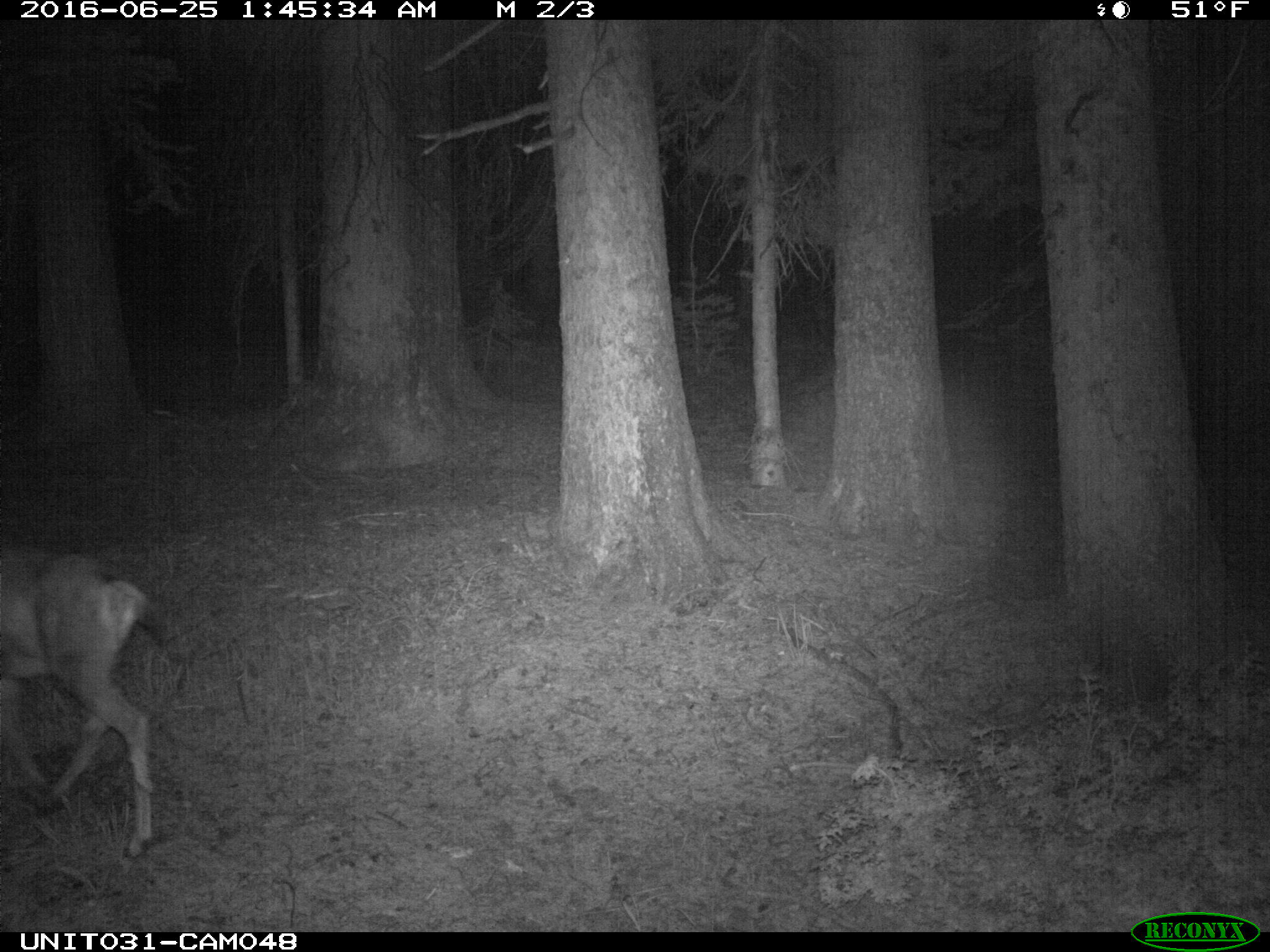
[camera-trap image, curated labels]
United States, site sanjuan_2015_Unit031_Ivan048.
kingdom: Animalia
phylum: Chordata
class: Mammalia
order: Artiodactyla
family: Cervidae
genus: Odocoileus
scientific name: Odocoileus hemionus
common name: mule deer